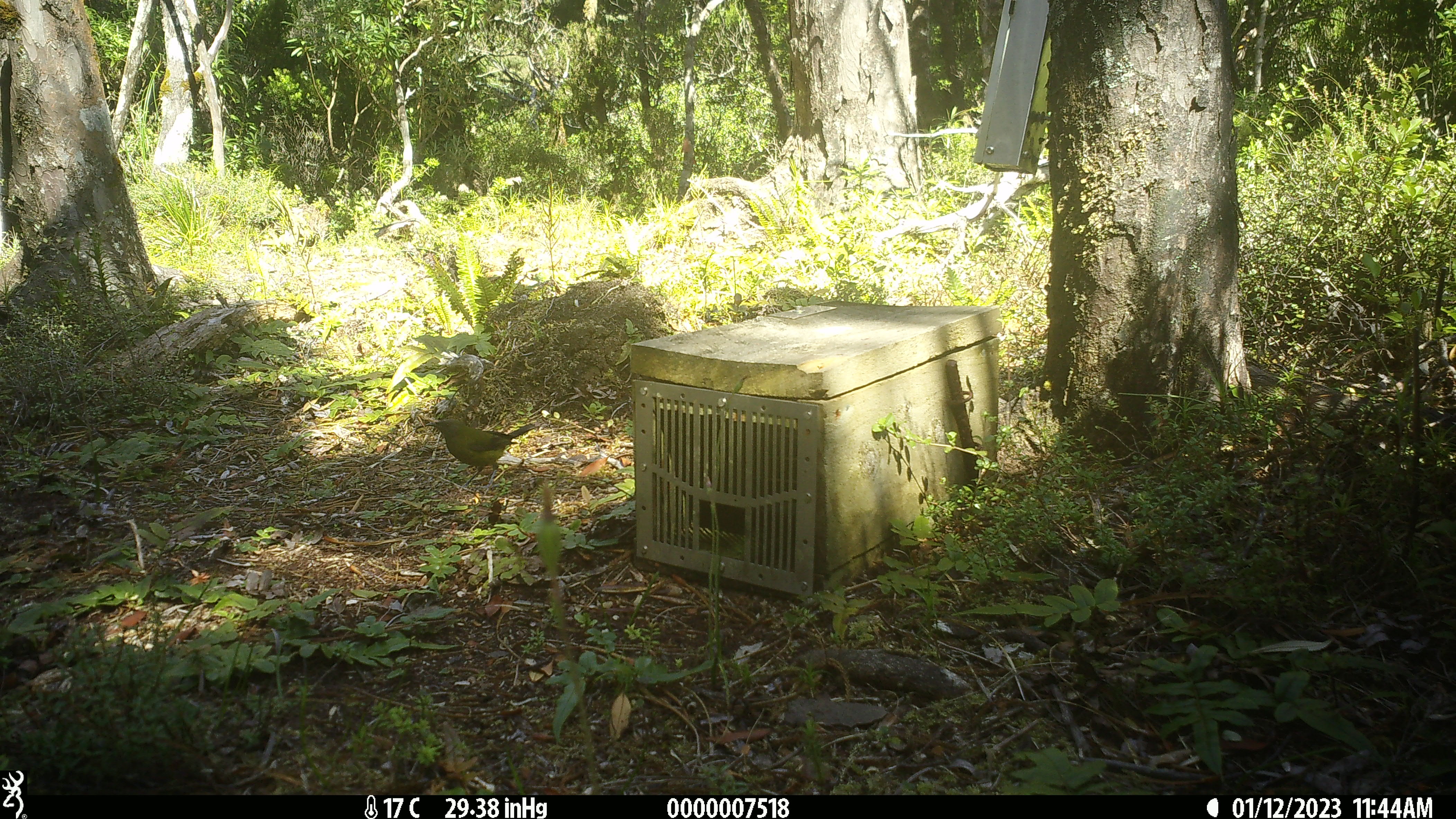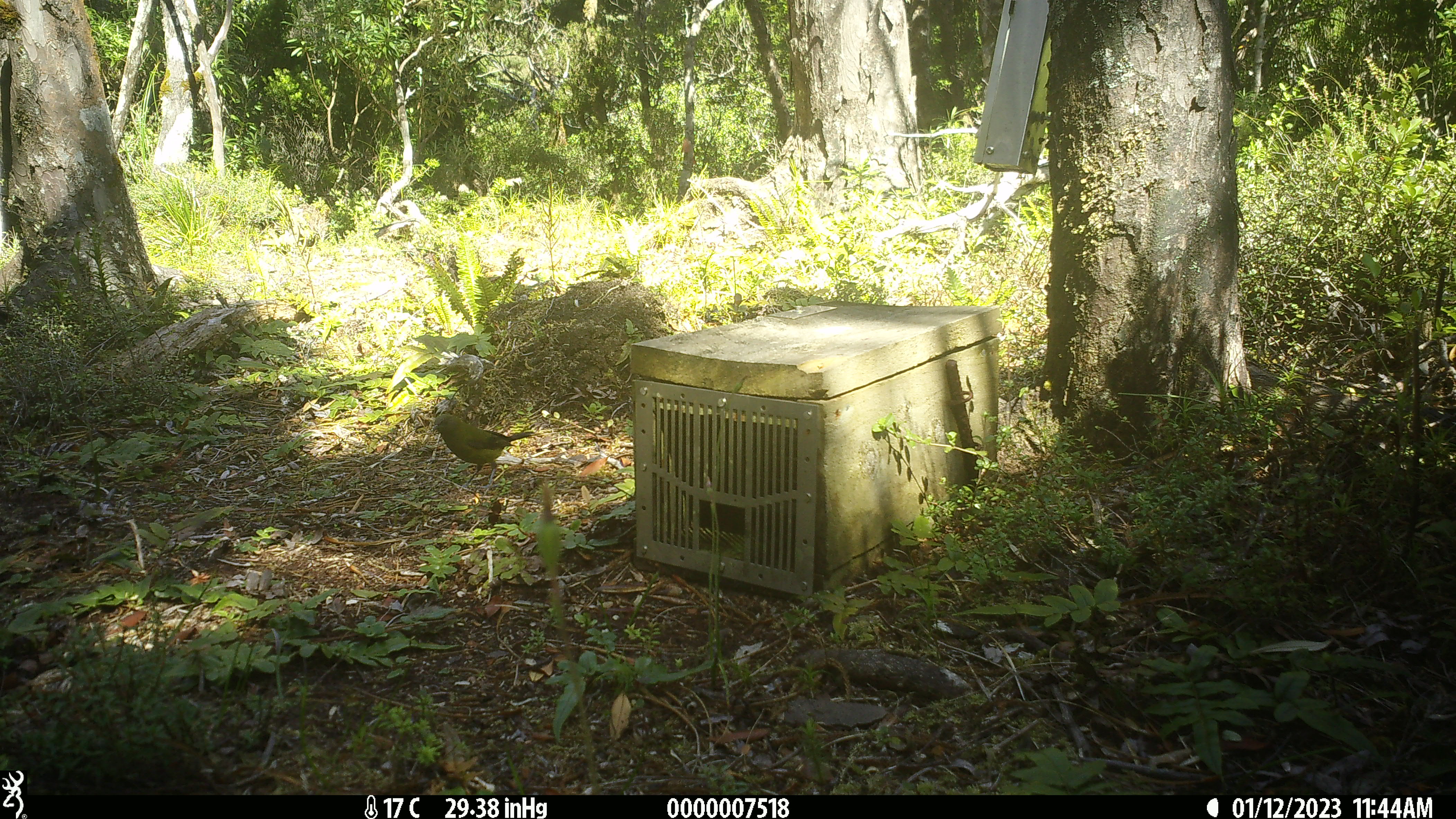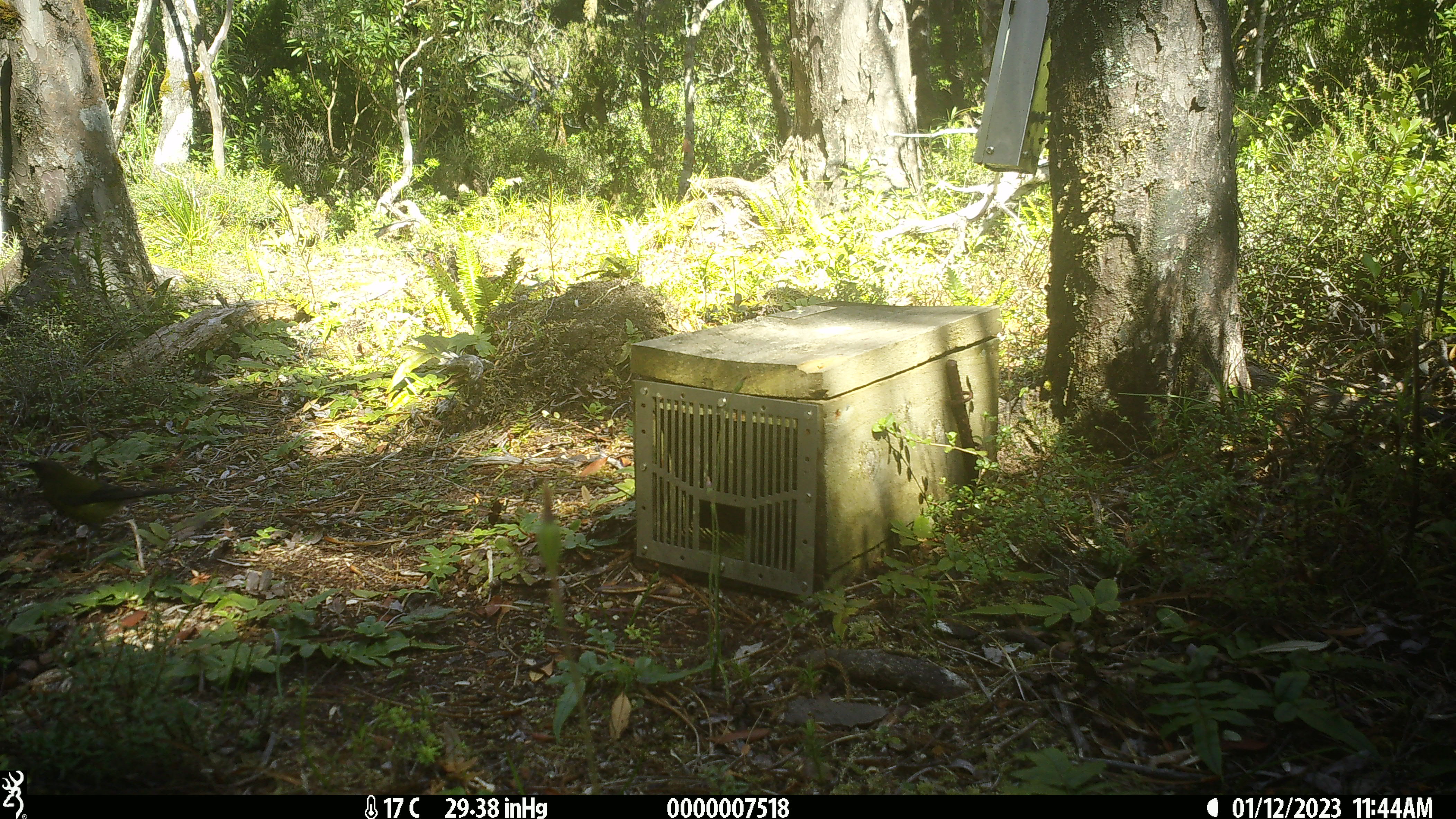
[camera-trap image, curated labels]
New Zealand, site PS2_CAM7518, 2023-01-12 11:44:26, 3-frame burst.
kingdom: Animalia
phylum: Chordata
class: Aves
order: Passeriformes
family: Meliphagidae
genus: Anthornis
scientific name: Anthornis melanura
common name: new zealand bellbird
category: bellbird